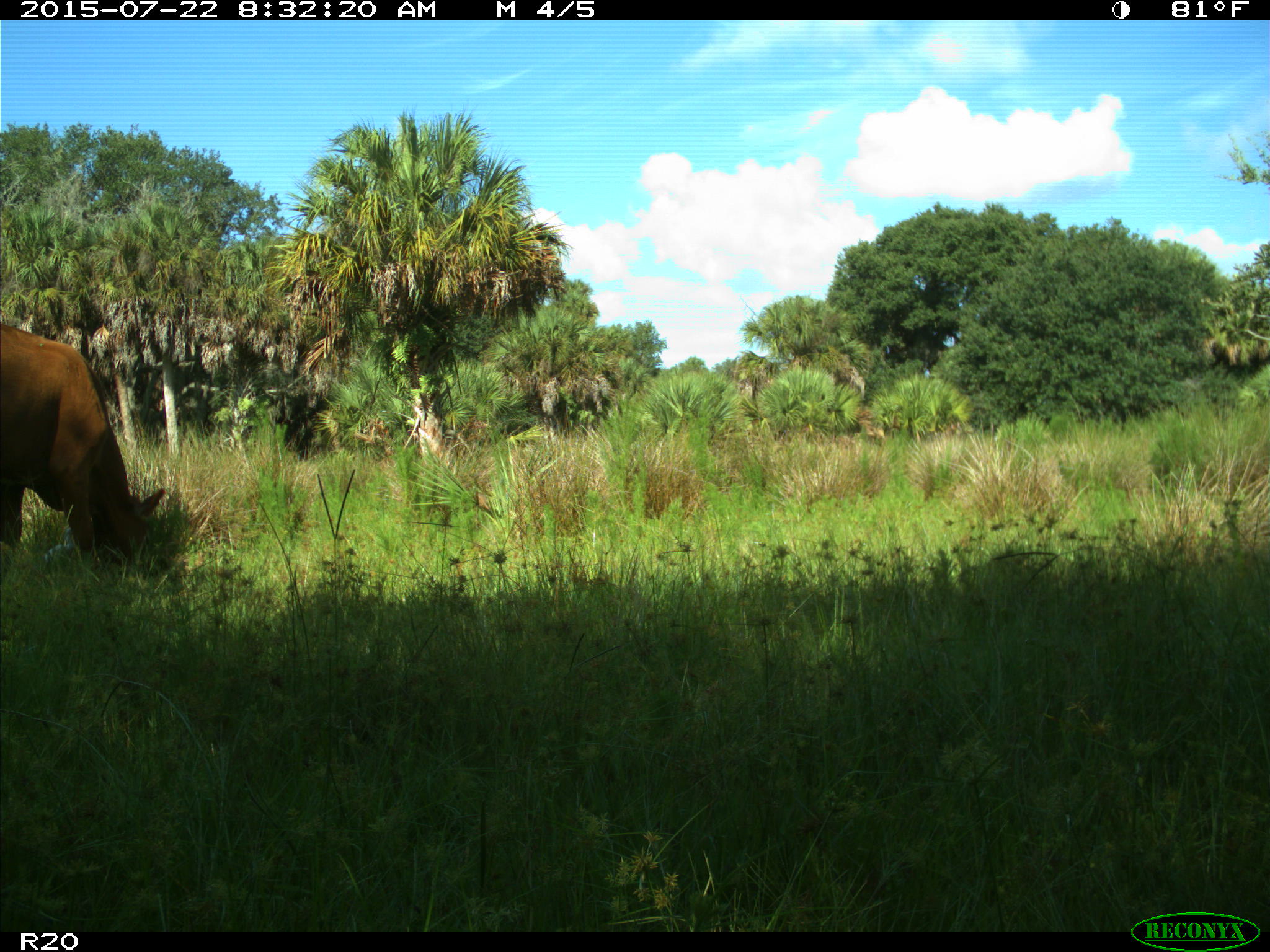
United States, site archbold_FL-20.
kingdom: Animalia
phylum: Chordata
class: Mammalia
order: Artiodactyla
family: Bovidae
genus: Bos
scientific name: Bos taurus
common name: domestic cow